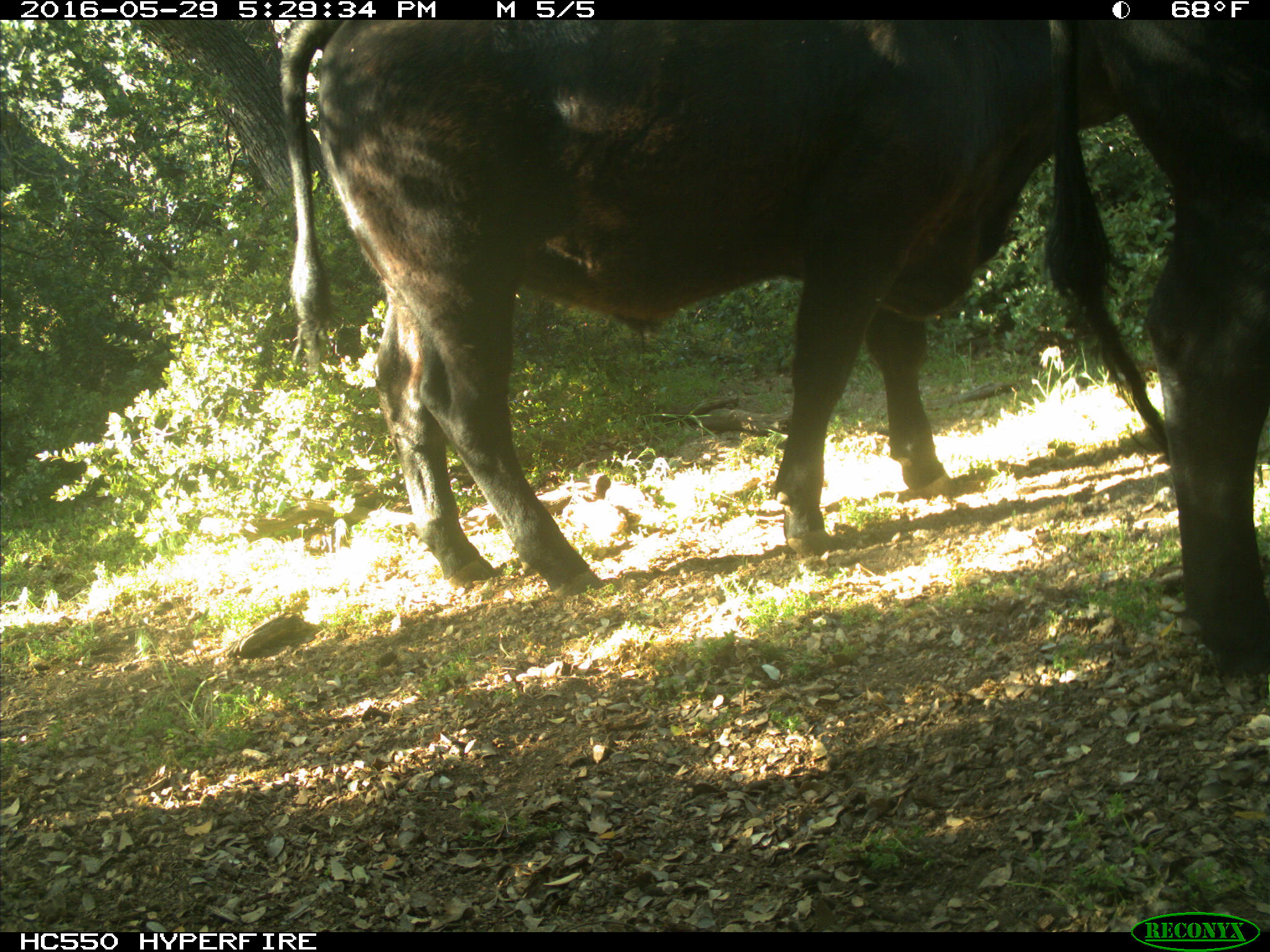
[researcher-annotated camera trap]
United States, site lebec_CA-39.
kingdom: Animalia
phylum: Chordata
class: Mammalia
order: Artiodactyla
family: Bovidae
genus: Bos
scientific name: Bos taurus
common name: domestic cow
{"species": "Bos taurus (domestic cow)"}